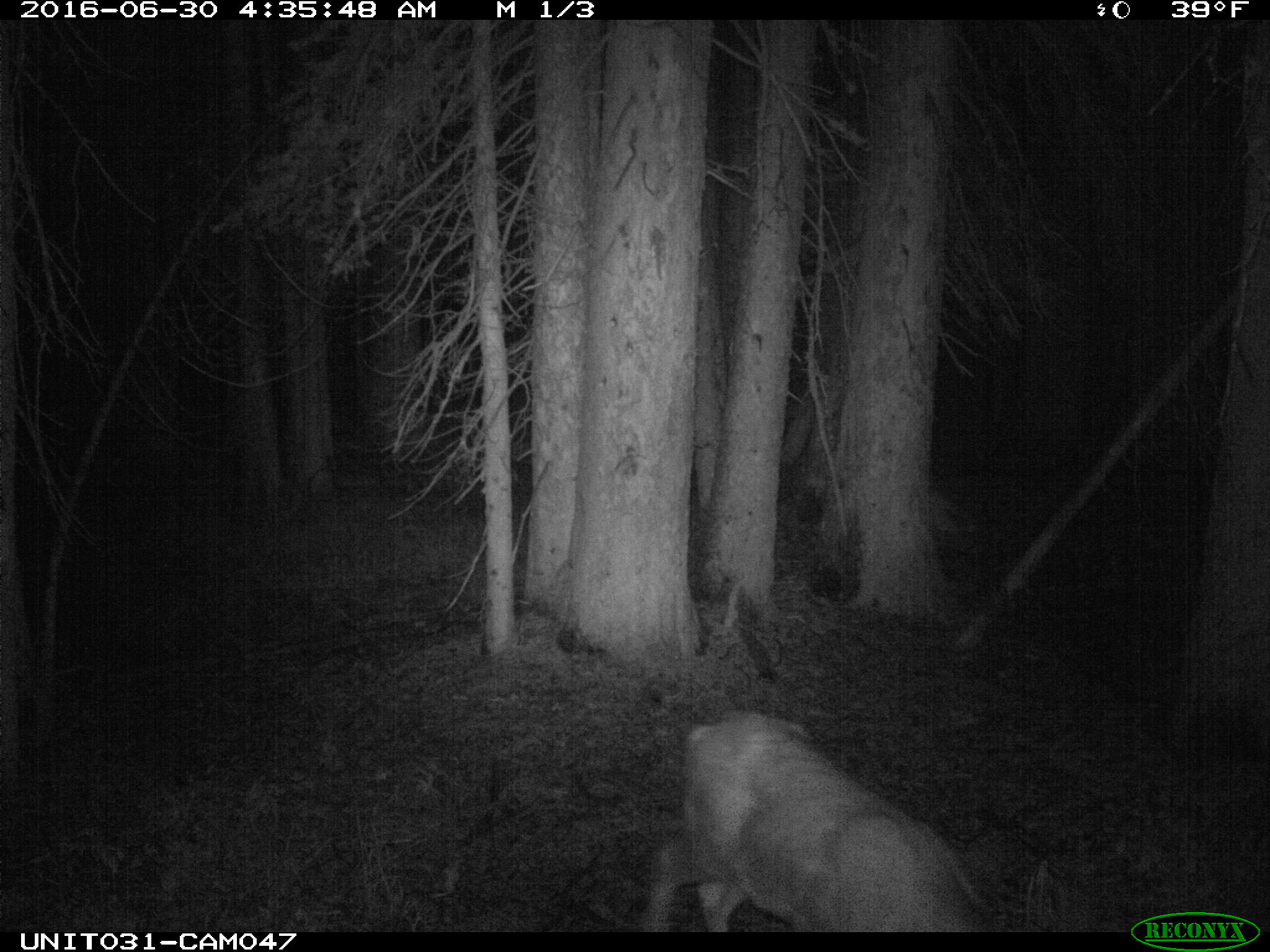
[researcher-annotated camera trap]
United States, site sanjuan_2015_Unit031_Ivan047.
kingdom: Animalia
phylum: Chordata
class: Mammalia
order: Artiodactyla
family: Cervidae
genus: Odocoileus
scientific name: Odocoileus hemionus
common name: mule deer